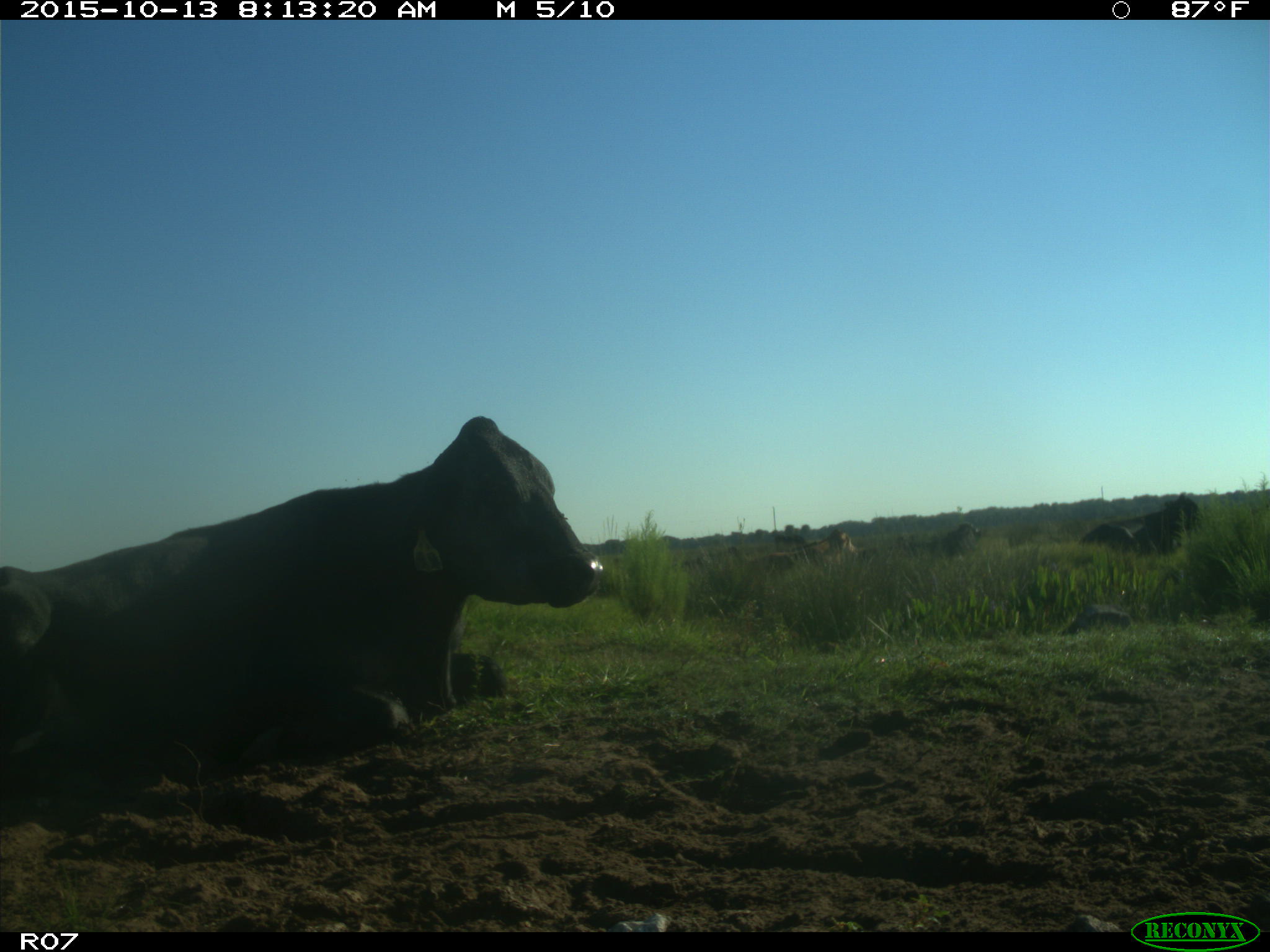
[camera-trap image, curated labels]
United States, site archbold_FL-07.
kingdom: Animalia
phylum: Chordata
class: Mammalia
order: Artiodactyla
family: Bovidae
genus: Bos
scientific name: Bos taurus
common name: domestic cow